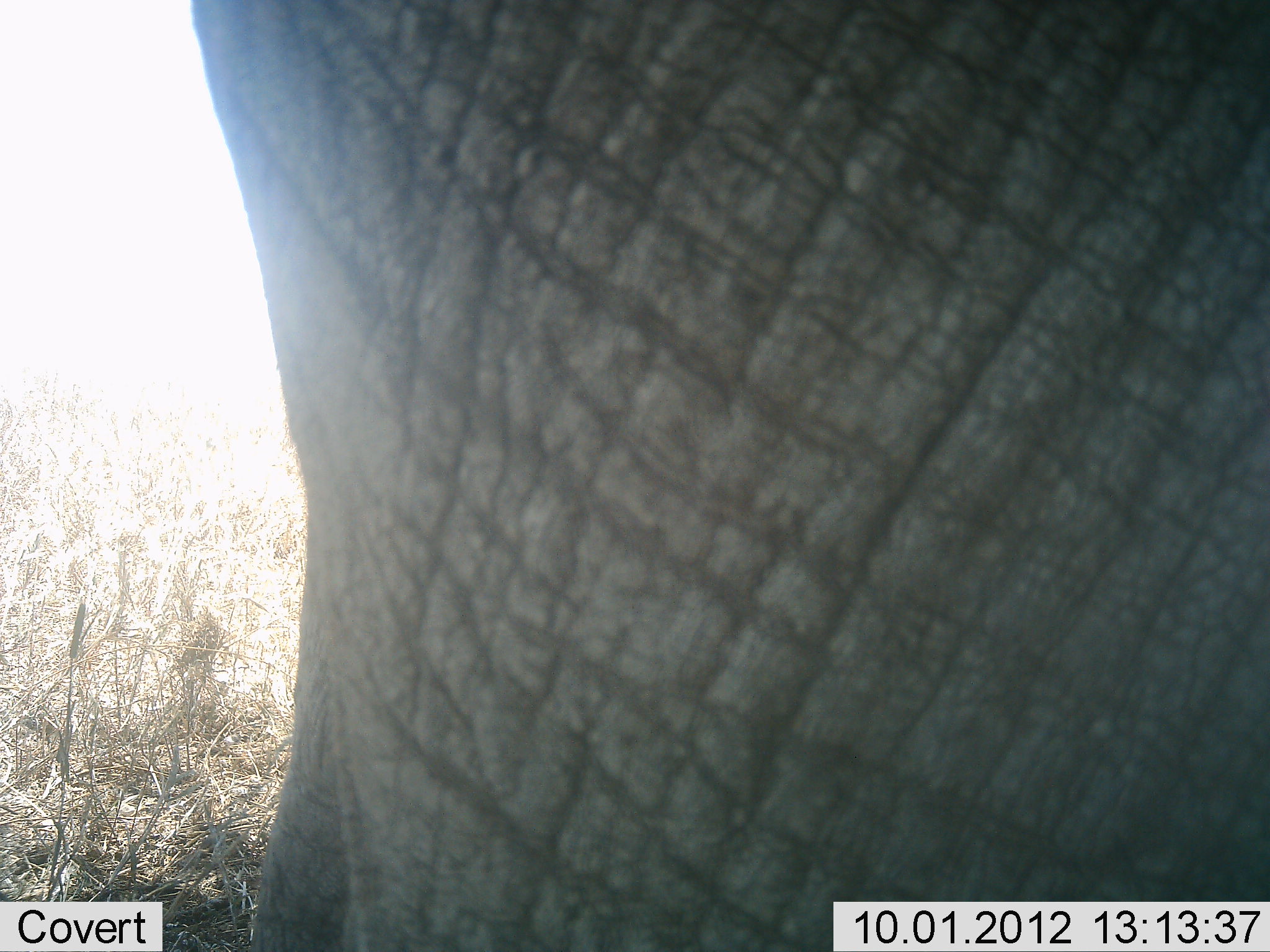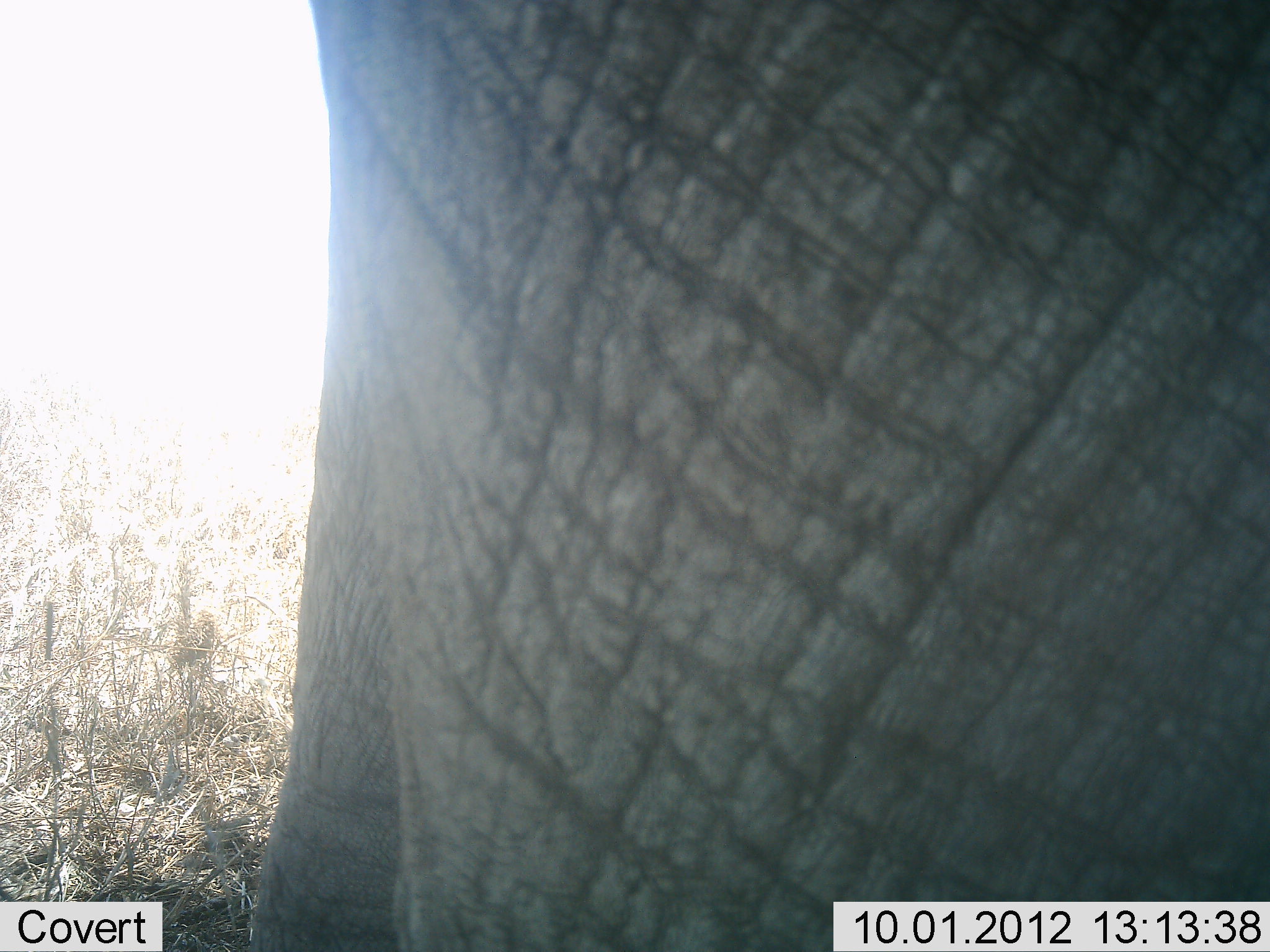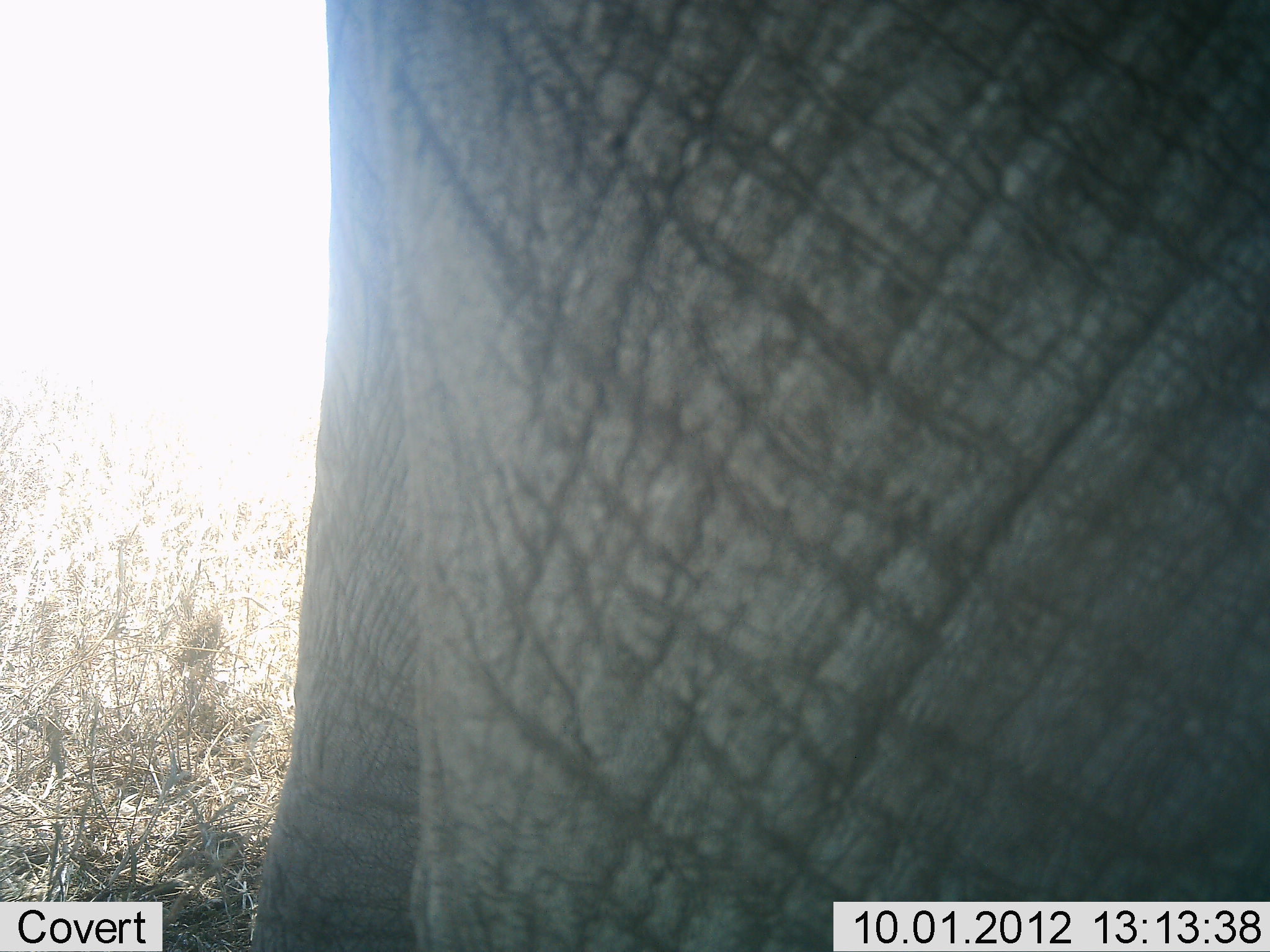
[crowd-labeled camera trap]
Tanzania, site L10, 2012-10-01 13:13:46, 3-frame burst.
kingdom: Animalia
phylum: Chordata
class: Mammalia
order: Proboscidea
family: Elephantidae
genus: Loxodonta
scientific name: Loxodonta africana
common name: african bush elephant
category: elephant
Elephant (african bush elephant) (Loxodonta africana), count 1. Behavior (volunteer vote fractions): standing 100%, resting 0%, moving 0%, interacting 0%. Young present (vote fraction): 0%. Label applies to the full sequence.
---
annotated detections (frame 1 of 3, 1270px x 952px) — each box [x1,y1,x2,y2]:
animal: [189,1,1269,952]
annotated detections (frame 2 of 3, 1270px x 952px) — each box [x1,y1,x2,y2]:
animal: [248,1,1269,952]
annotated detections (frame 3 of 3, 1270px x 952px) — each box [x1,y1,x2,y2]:
animal: [255,1,1269,952]